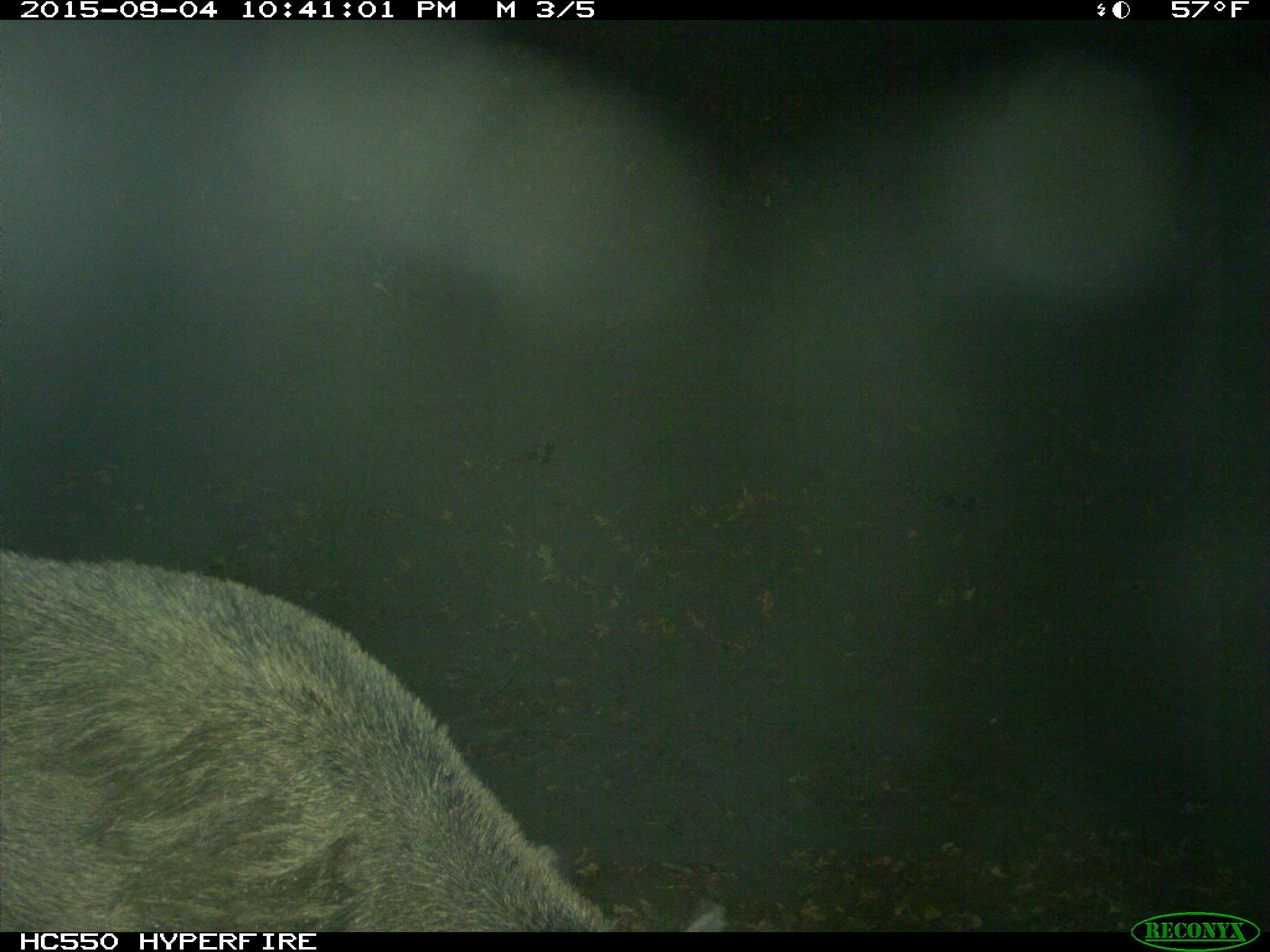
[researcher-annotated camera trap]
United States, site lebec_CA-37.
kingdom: Animalia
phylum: Chordata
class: Mammalia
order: Artiodactyla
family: Suidae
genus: Sus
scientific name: Sus scrofa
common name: wild boar